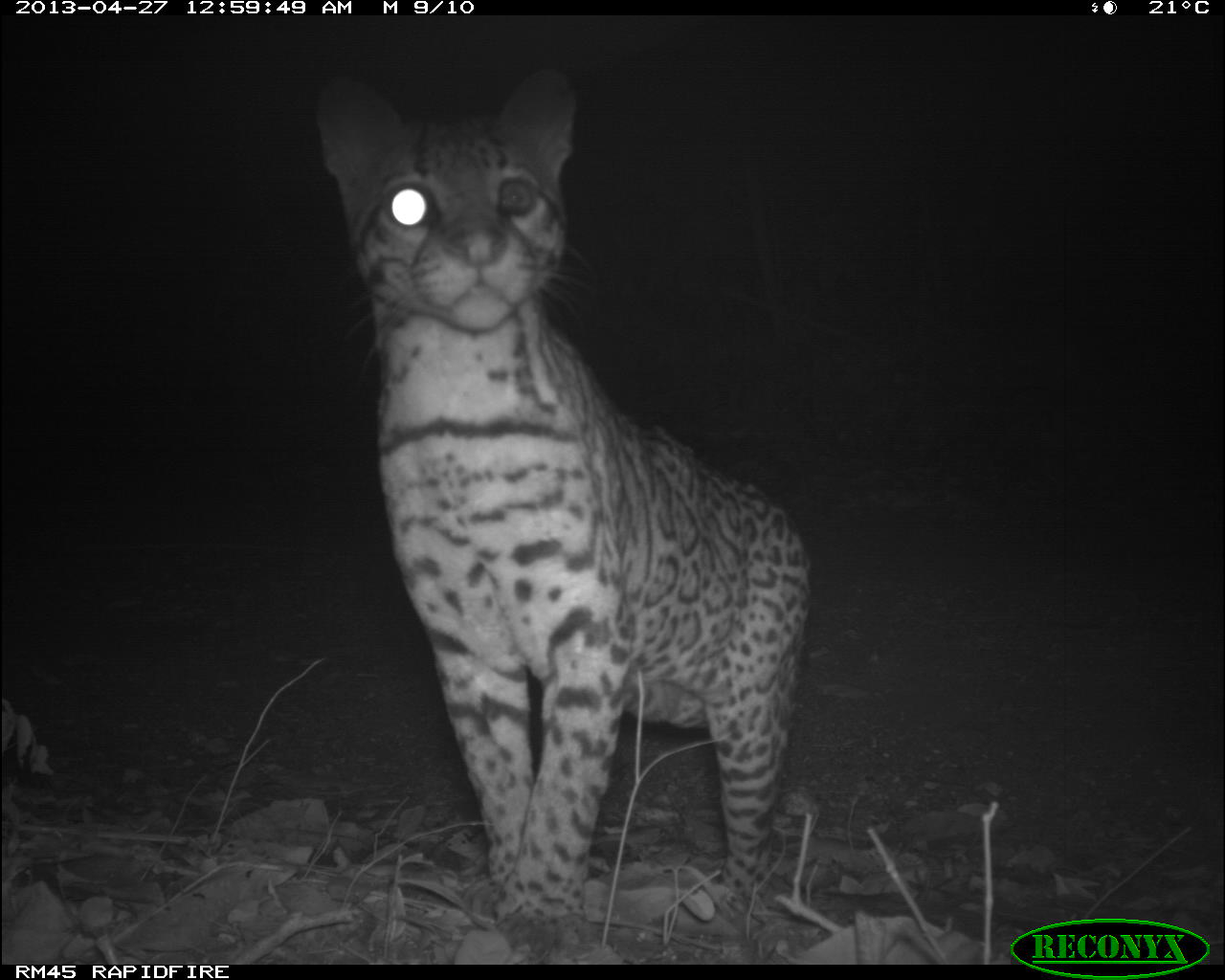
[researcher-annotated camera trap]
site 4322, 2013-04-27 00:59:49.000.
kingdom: Animalia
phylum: Chordata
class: Mammalia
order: Carnivora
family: Felidae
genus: Leopardus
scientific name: Leopardus pardalis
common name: ocelot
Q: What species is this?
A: Leopardus pardalis (ocelot).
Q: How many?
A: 1.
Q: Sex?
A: Male.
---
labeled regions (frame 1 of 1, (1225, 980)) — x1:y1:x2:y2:
leopardus pardalis: 313:63:812:963